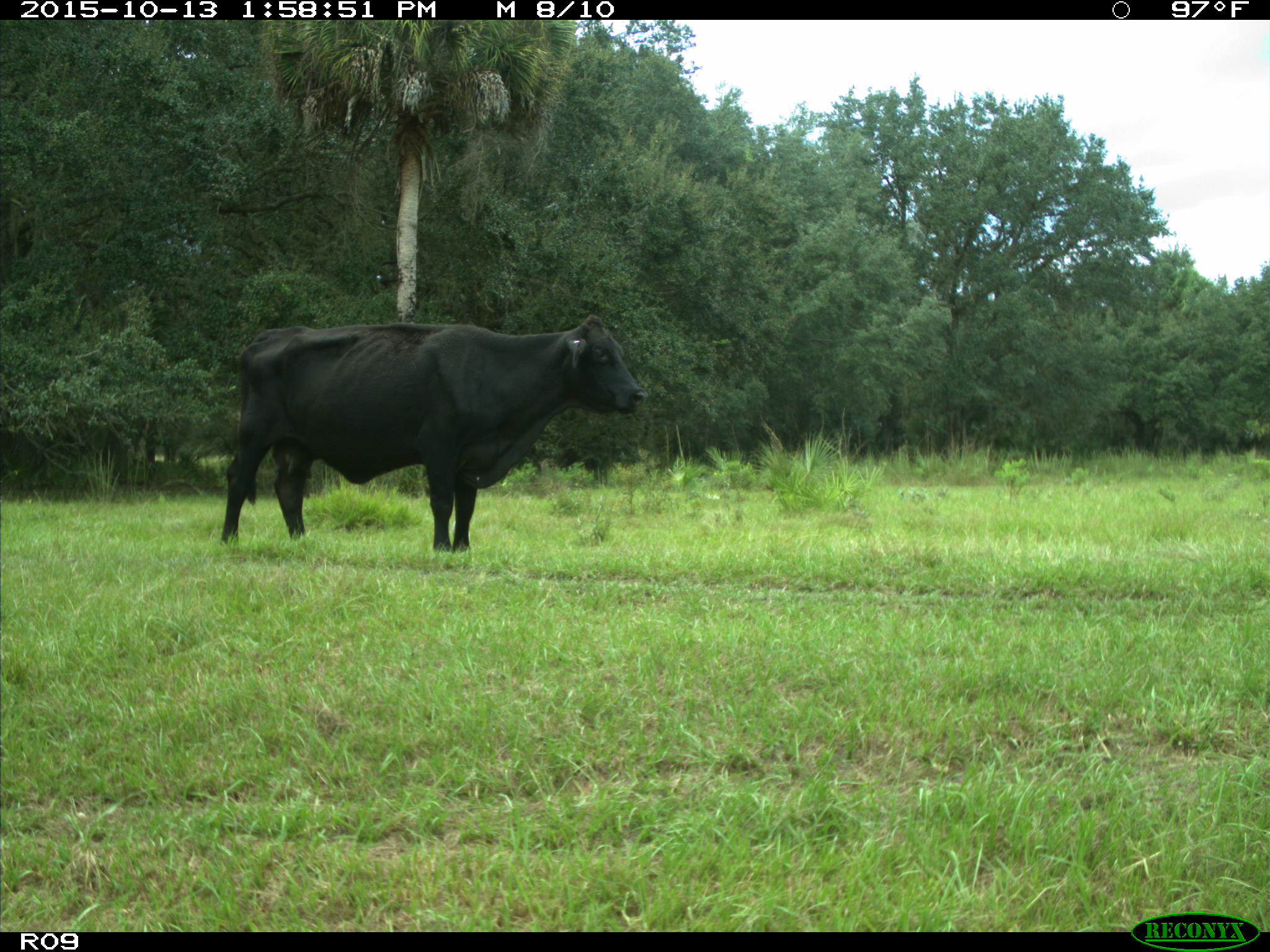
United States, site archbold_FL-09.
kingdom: Animalia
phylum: Chordata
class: Mammalia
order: Artiodactyla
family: Bovidae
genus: Bos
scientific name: Bos taurus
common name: domestic cow